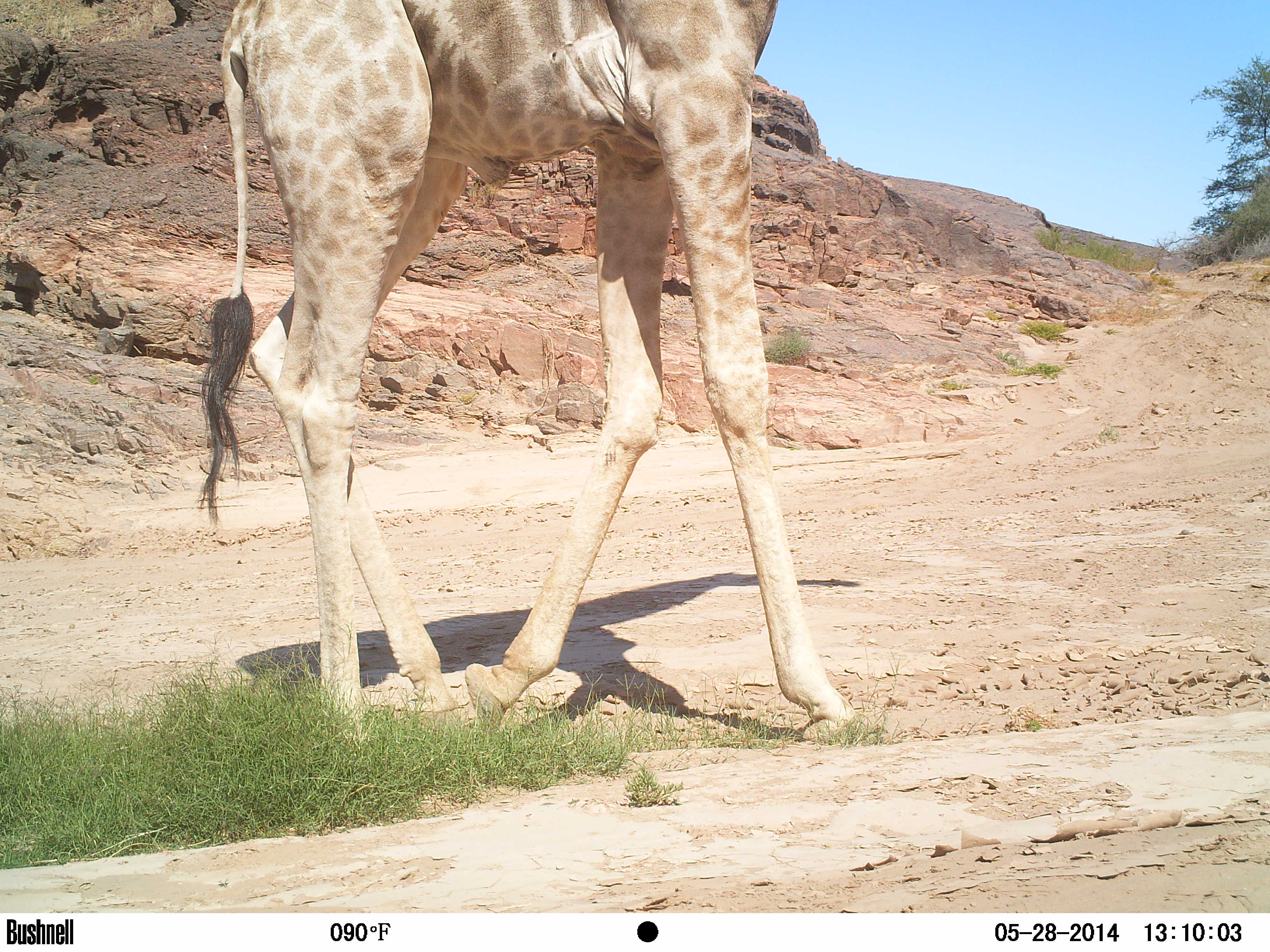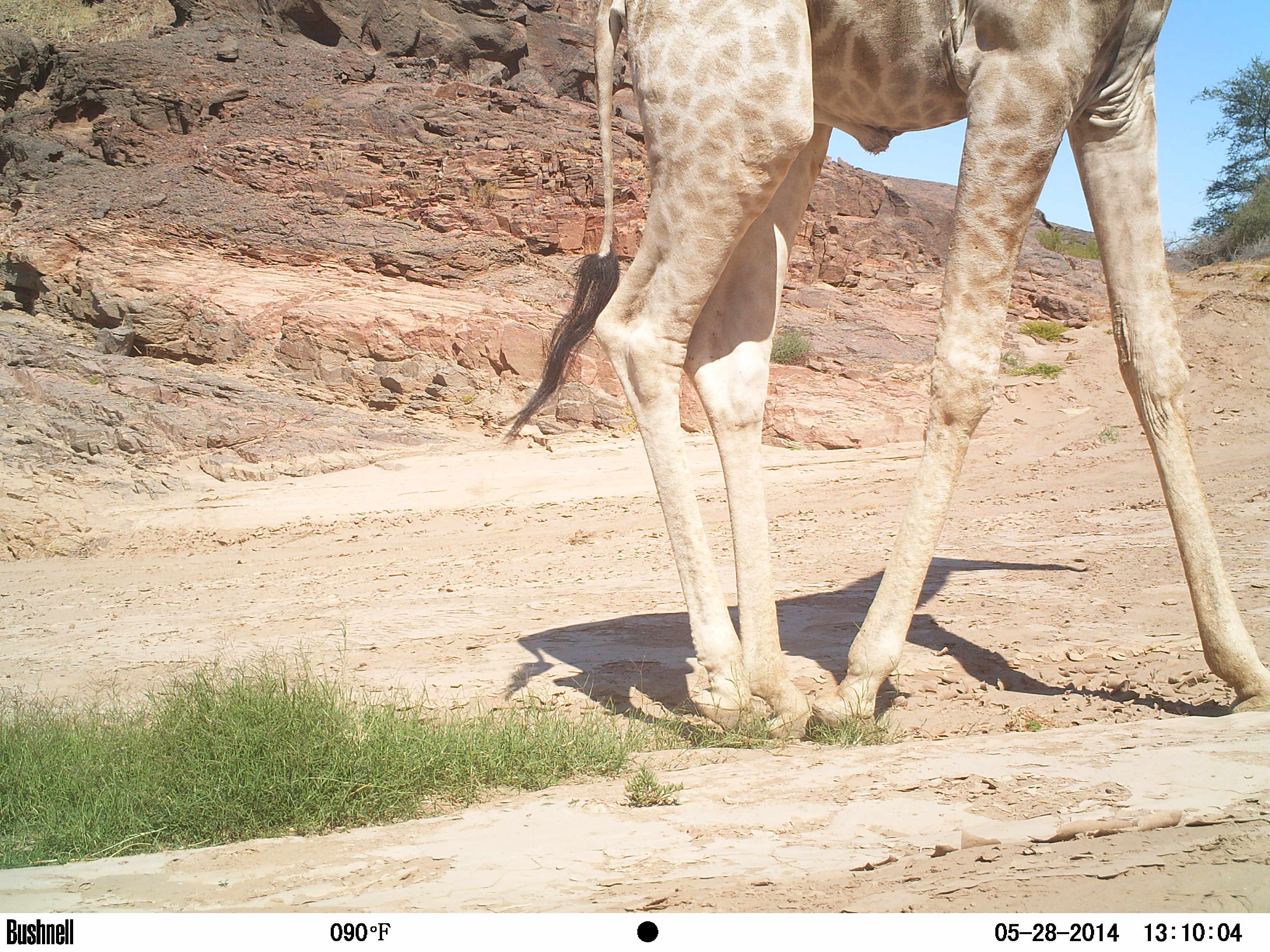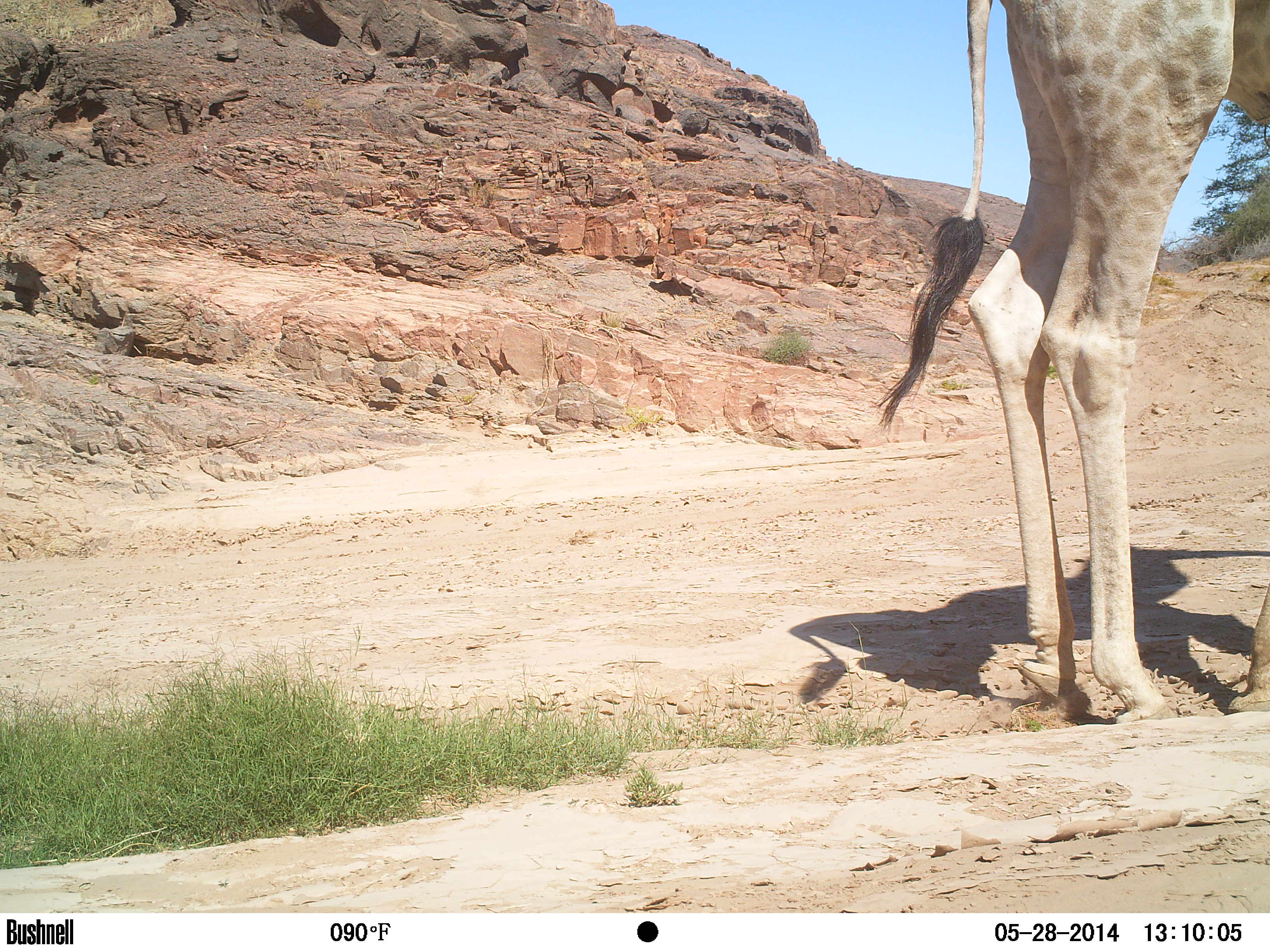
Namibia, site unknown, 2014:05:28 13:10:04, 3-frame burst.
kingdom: Animalia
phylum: Chordata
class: Mammalia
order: Artiodactyla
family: Giraffidae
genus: Giraffa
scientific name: Giraffa camelopardalis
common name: giraffe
Giraffa camelopardalis (giraffe).